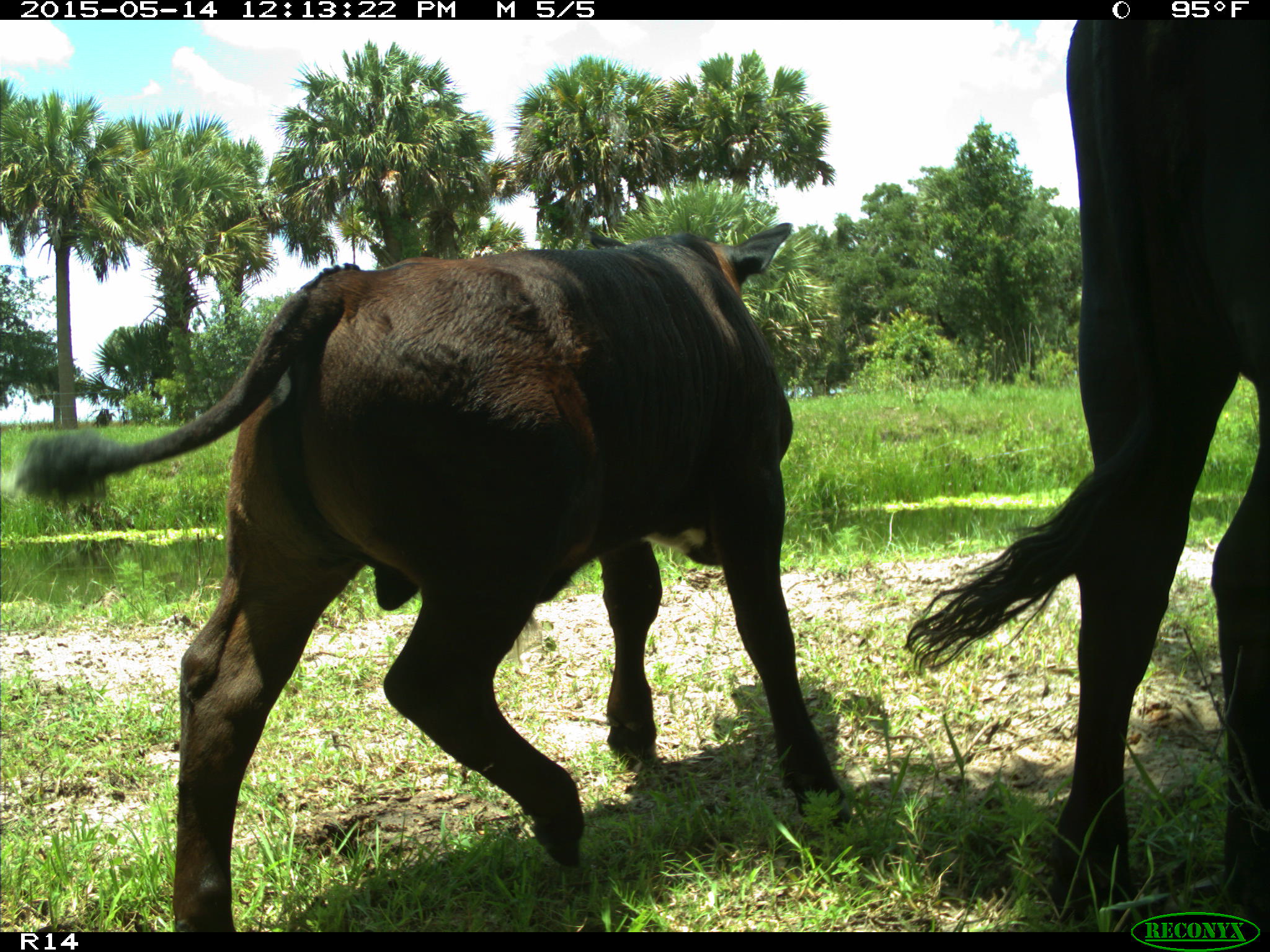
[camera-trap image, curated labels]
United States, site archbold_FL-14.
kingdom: Animalia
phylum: Chordata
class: Mammalia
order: Artiodactyla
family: Bovidae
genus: Bos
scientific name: Bos taurus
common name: domestic cow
Bos taurus (domestic cow).